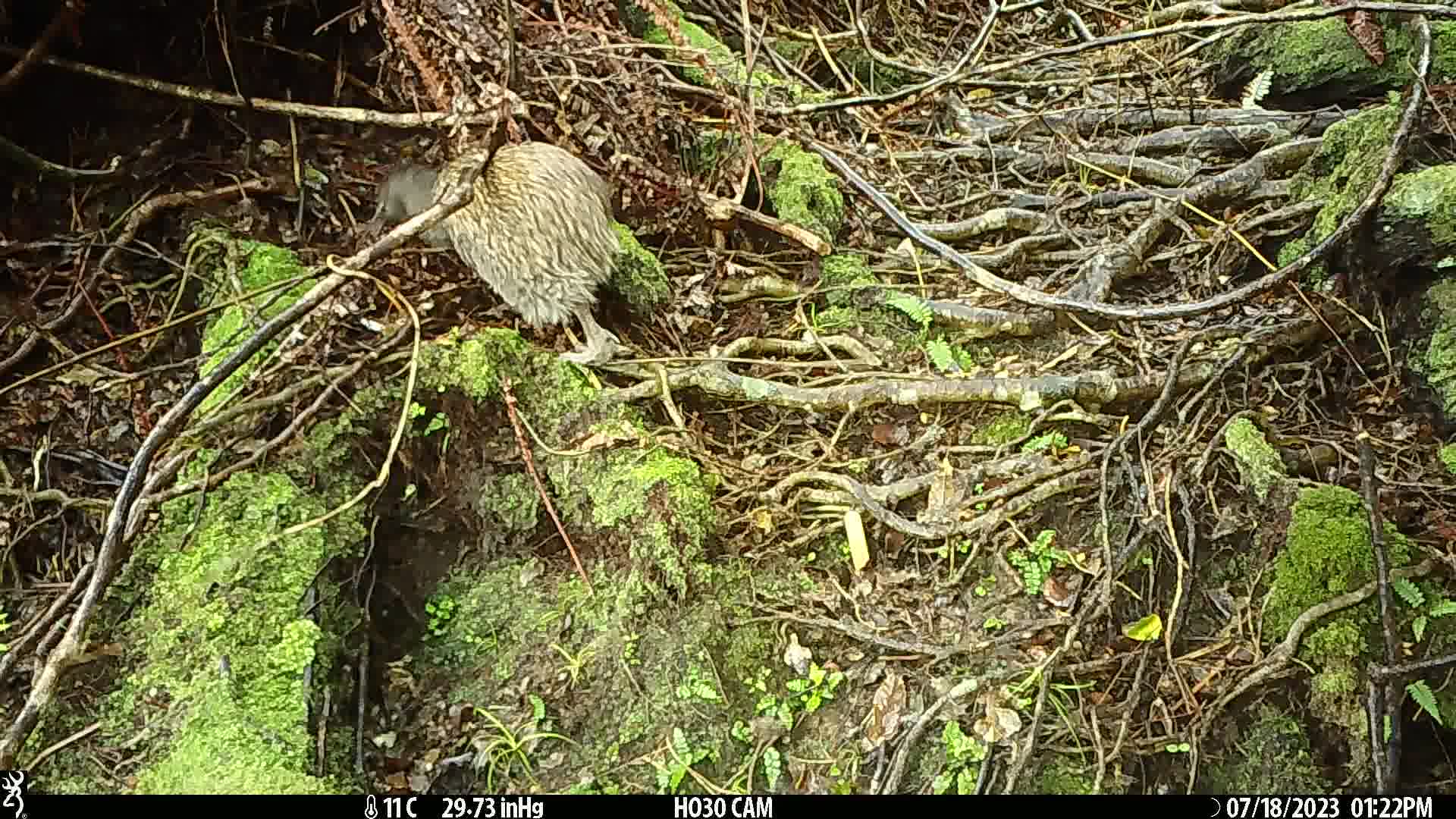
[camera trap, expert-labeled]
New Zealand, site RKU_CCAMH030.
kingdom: Animalia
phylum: Chordata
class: Aves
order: Apterygiformes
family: Apterygidae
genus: Apteryx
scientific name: Apteryx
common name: kiwi